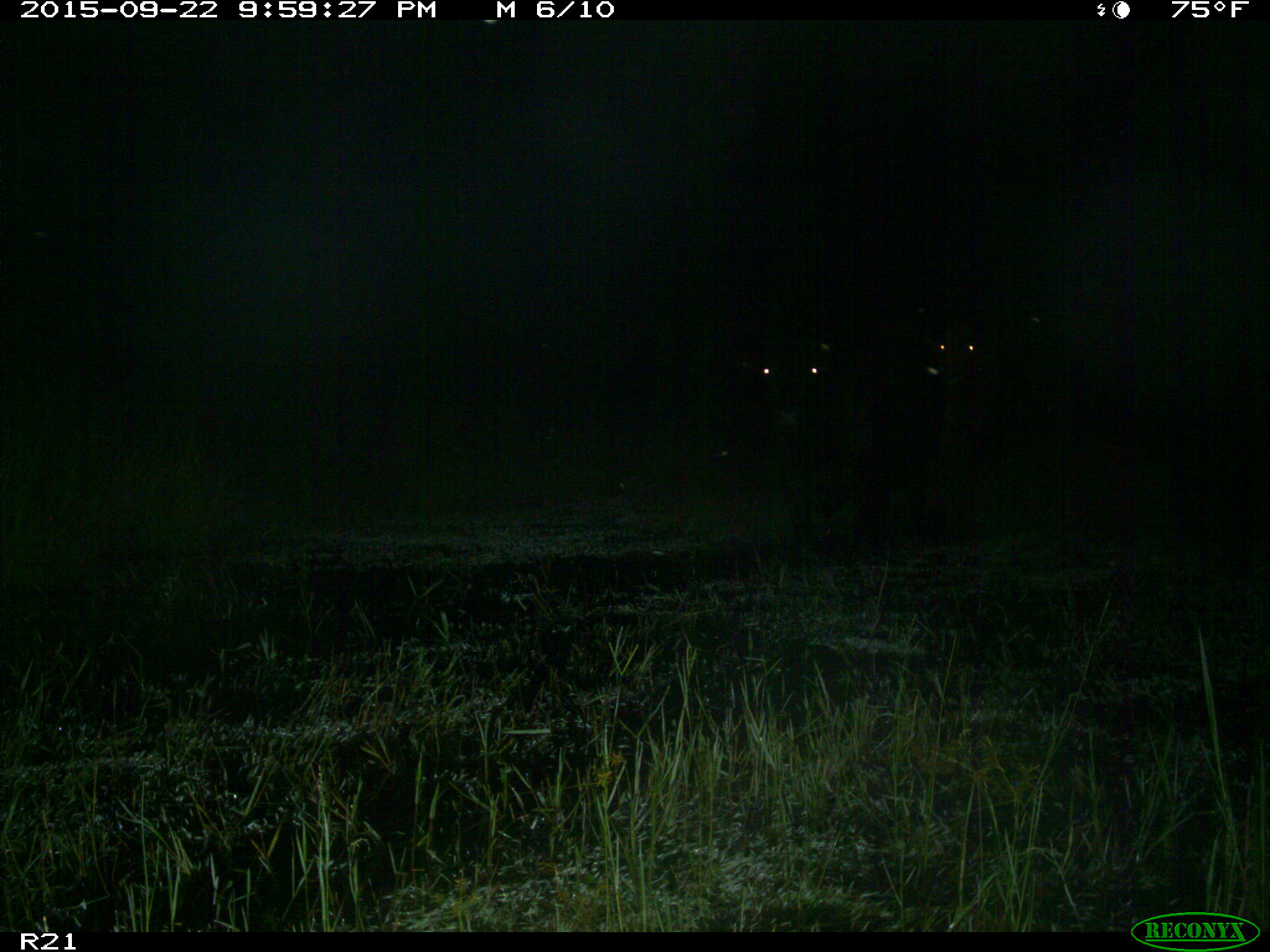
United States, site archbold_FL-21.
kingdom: Animalia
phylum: Chordata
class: Mammalia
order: Artiodactyla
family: Bovidae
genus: Bos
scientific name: Bos taurus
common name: domestic cow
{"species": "Bos taurus (domestic cow)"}